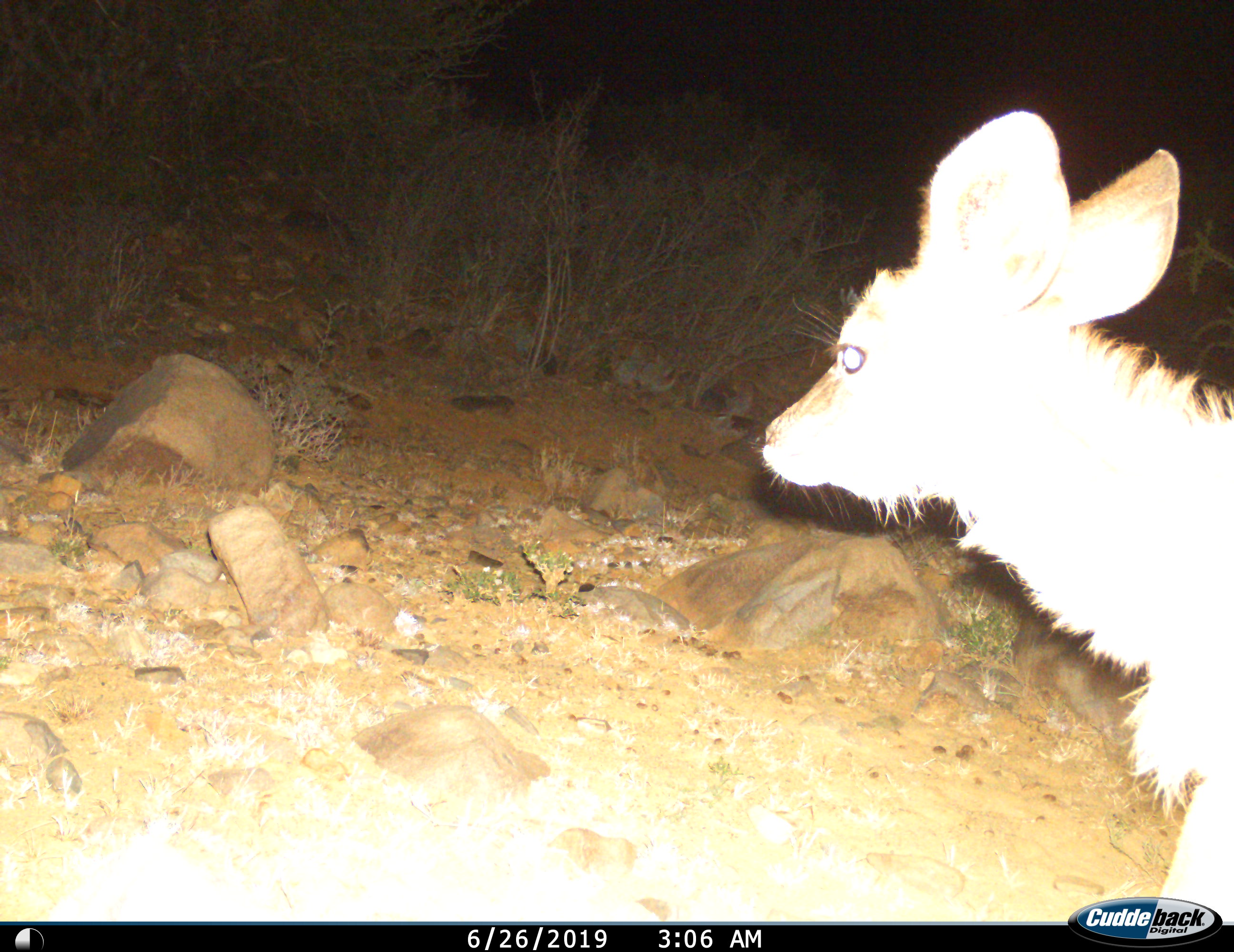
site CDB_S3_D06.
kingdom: Animalia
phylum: Chordata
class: Mammalia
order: Artiodactyla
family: Bovidae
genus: Tragelaphus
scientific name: Tragelaphus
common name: kudu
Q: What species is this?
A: Kudu (Tragelaphus).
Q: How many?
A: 1.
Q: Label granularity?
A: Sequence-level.